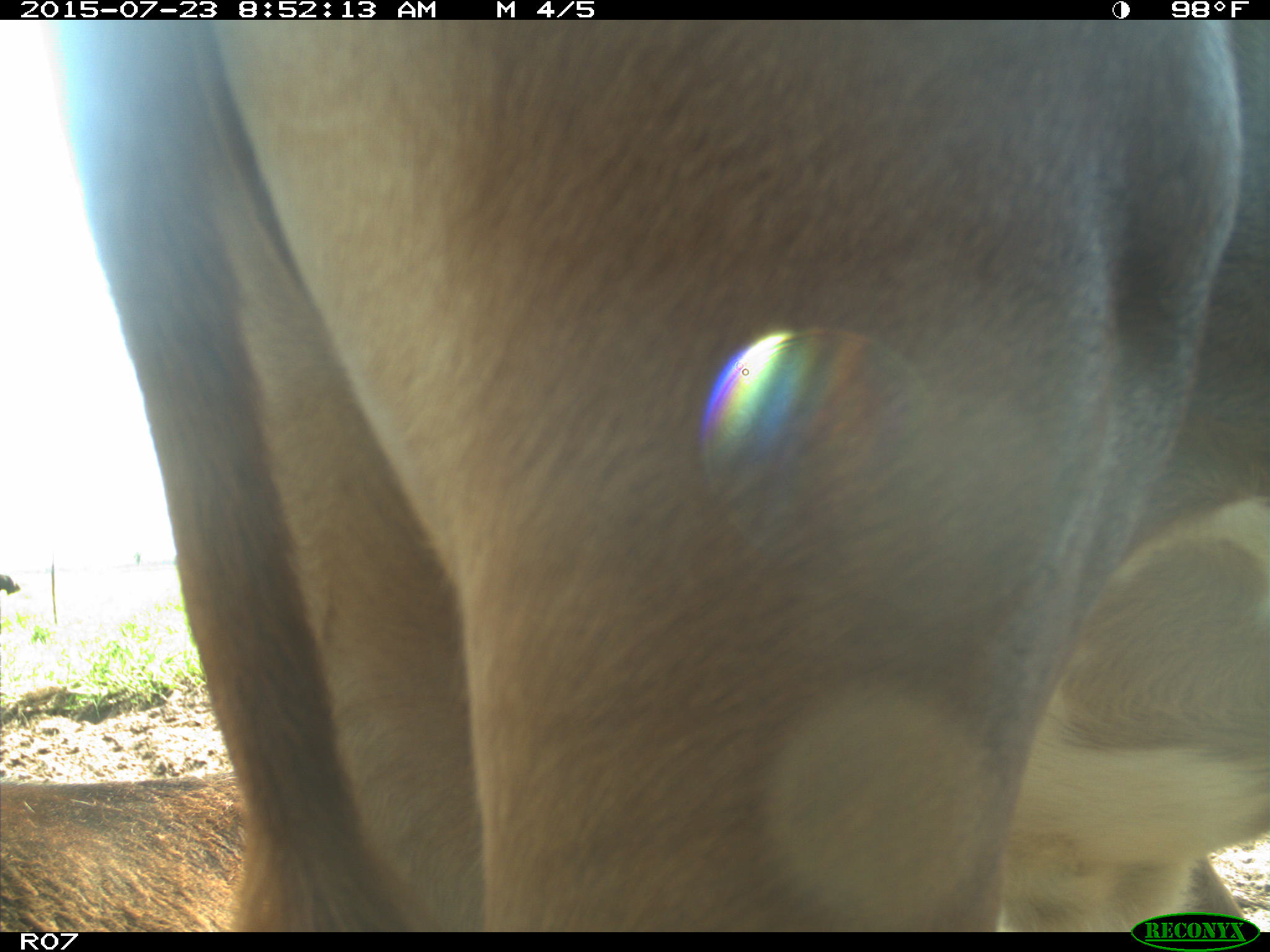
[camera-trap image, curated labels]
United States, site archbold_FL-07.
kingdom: Animalia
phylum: Chordata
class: Mammalia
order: Artiodactyla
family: Bovidae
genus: Bos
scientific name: Bos taurus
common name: domestic cow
Bos taurus (domestic cow).